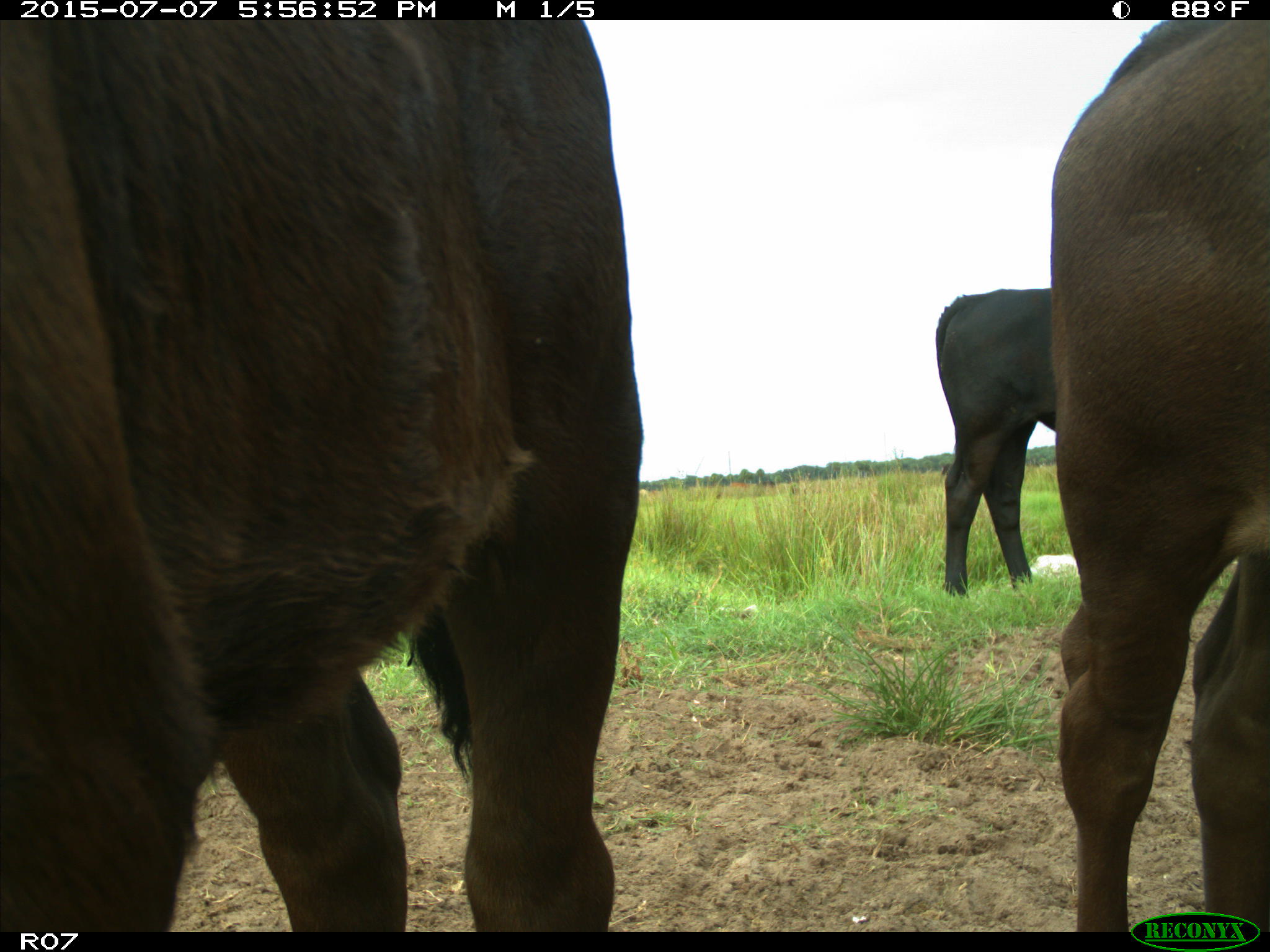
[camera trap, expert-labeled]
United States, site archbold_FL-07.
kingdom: Animalia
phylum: Chordata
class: Mammalia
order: Artiodactyla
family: Bovidae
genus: Bos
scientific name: Bos taurus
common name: domestic cow